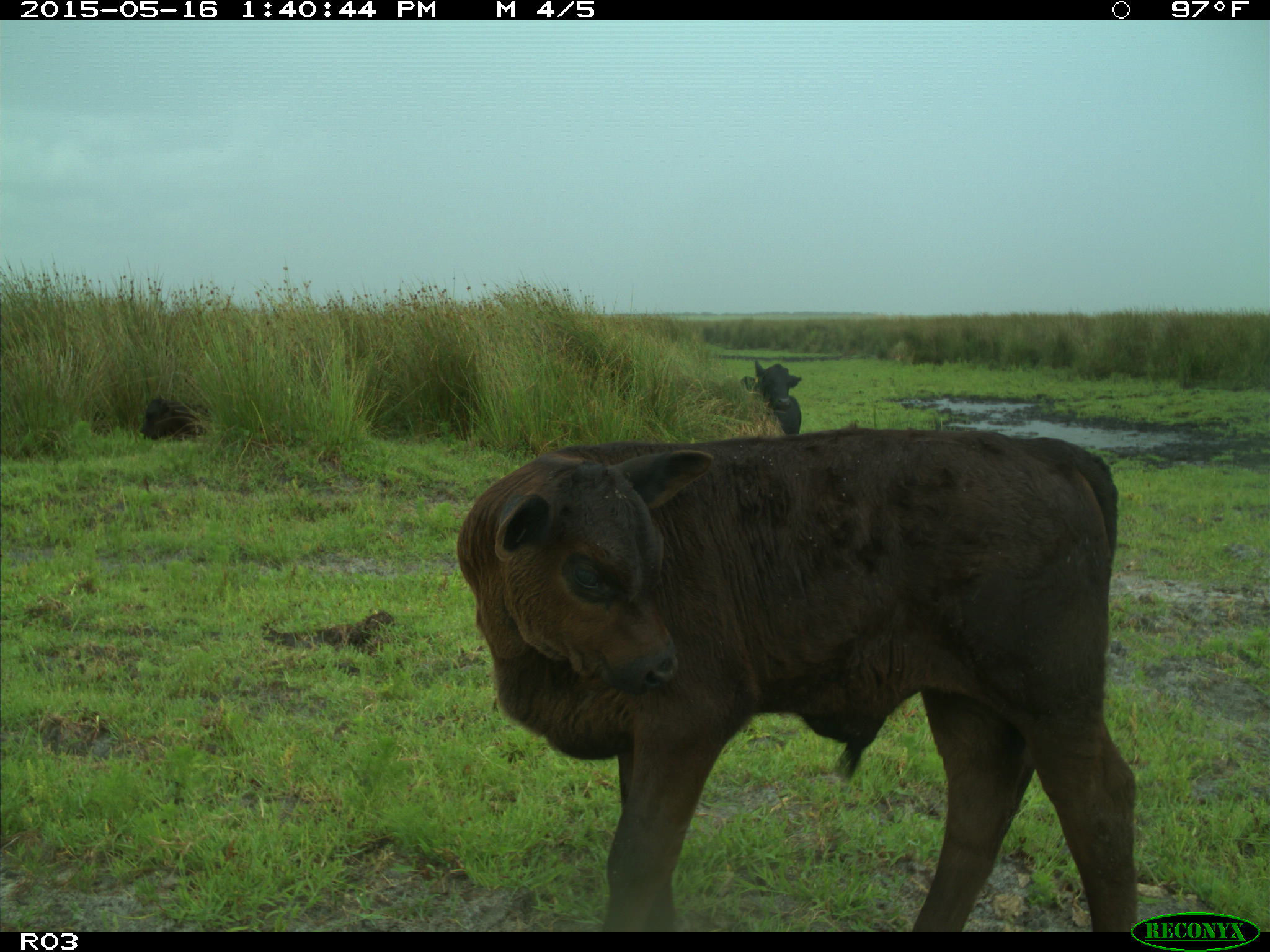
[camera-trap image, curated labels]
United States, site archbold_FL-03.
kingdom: Animalia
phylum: Chordata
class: Mammalia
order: Artiodactyla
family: Bovidae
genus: Bos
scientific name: Bos taurus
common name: domestic cow